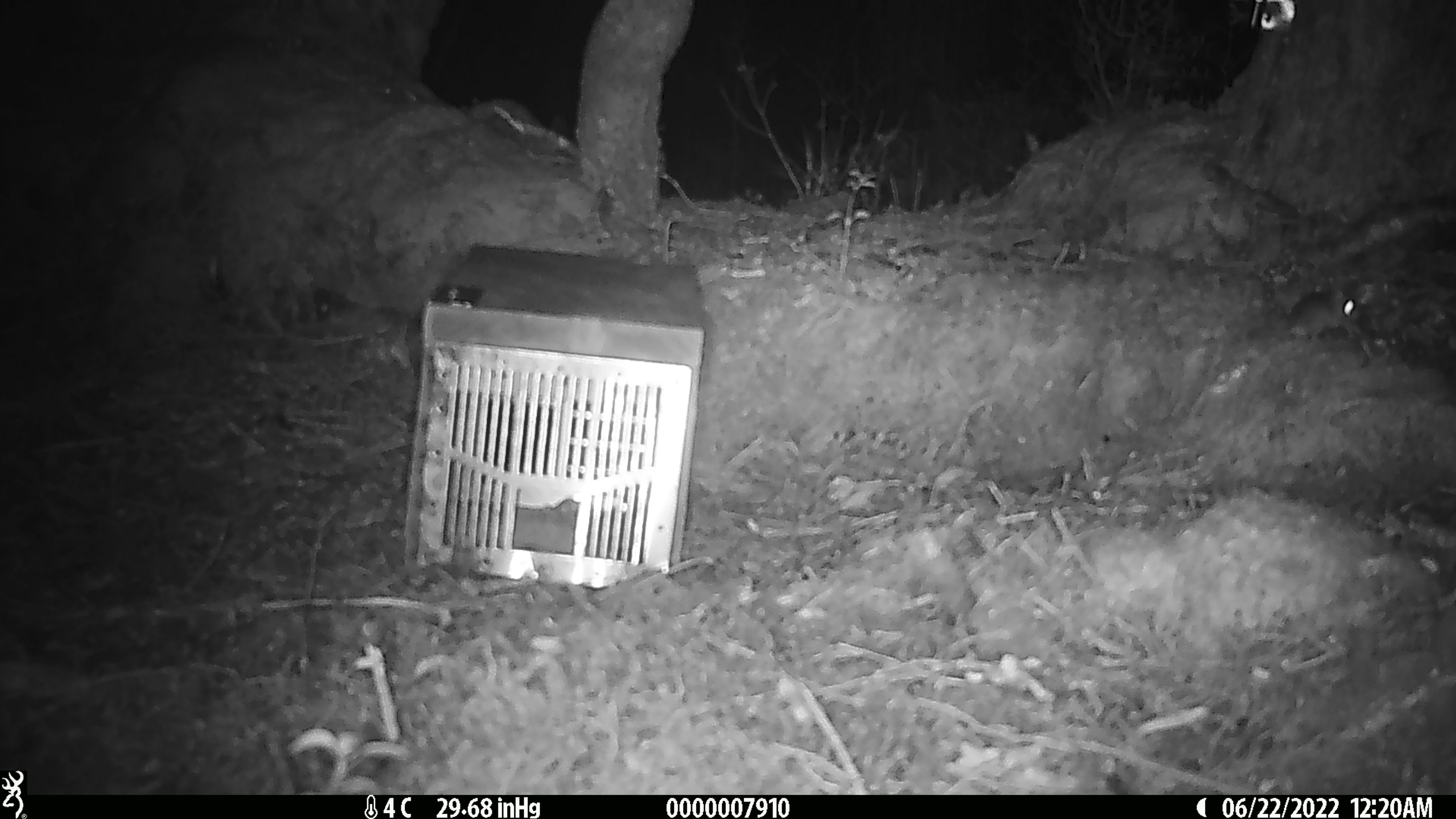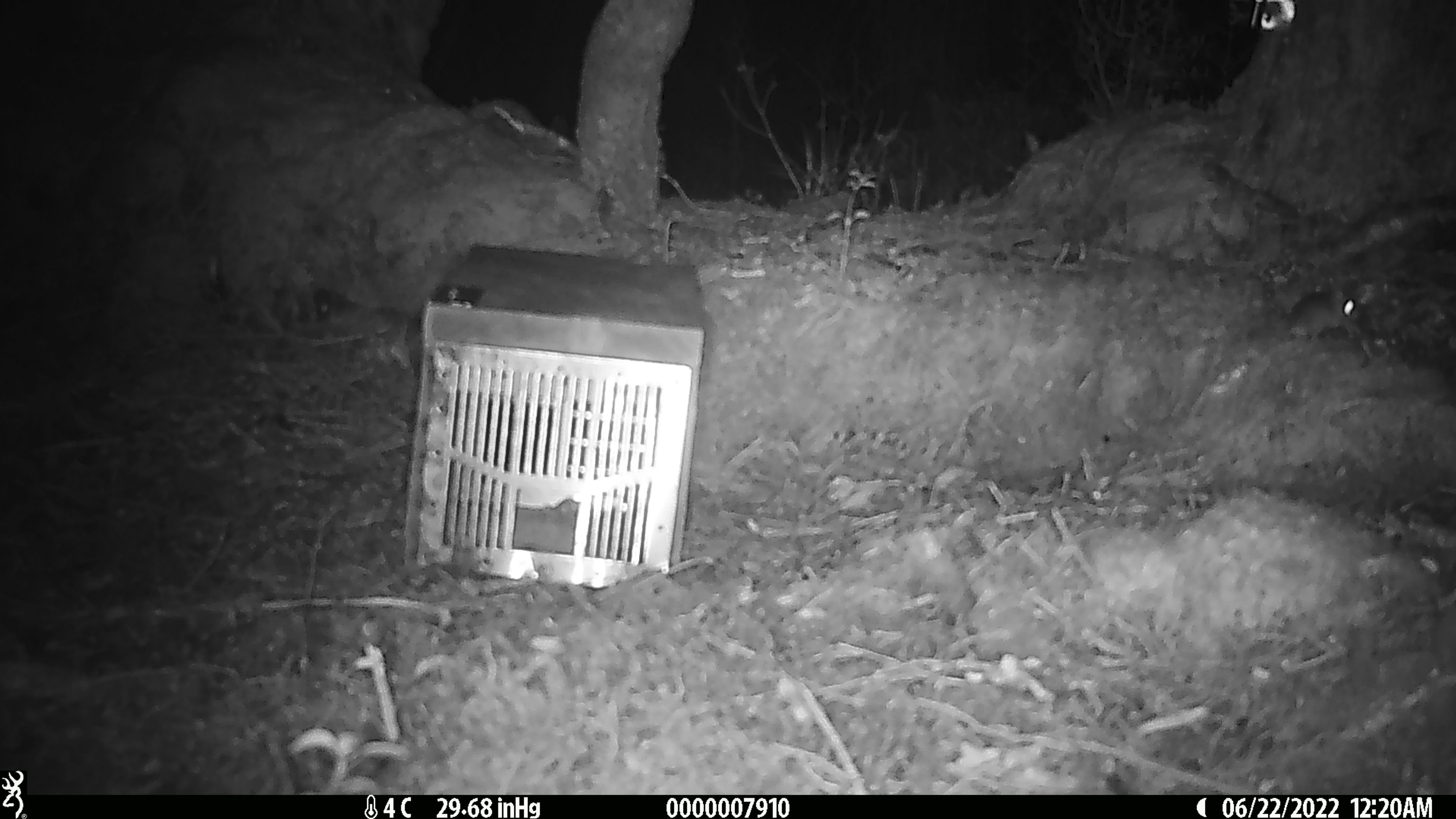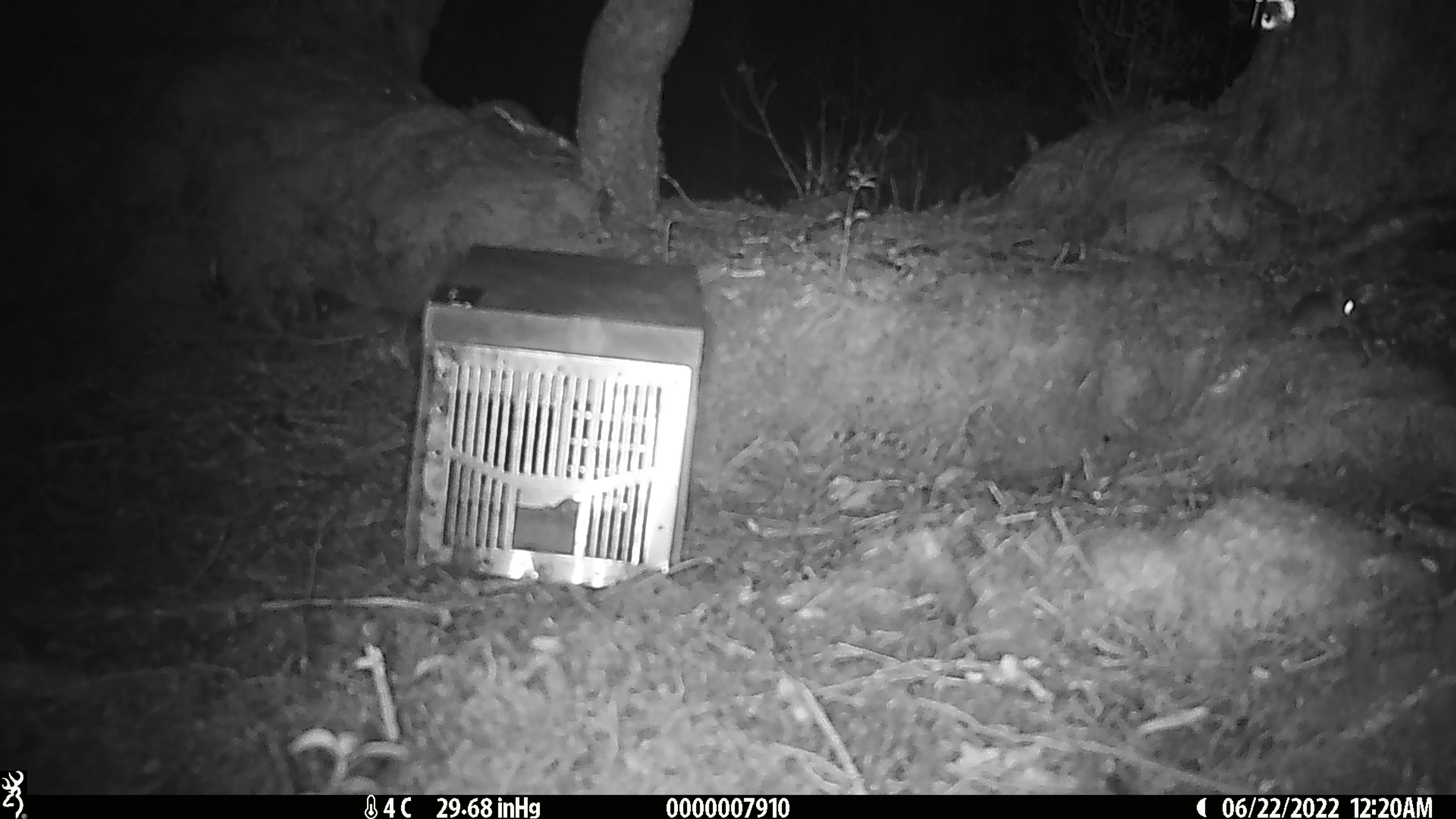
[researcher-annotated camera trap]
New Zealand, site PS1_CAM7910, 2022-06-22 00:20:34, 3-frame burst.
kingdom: Animalia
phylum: Chordata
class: Mammalia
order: Rodentia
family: Muridae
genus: Mus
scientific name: Mus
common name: mouse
Mouse (Mus).